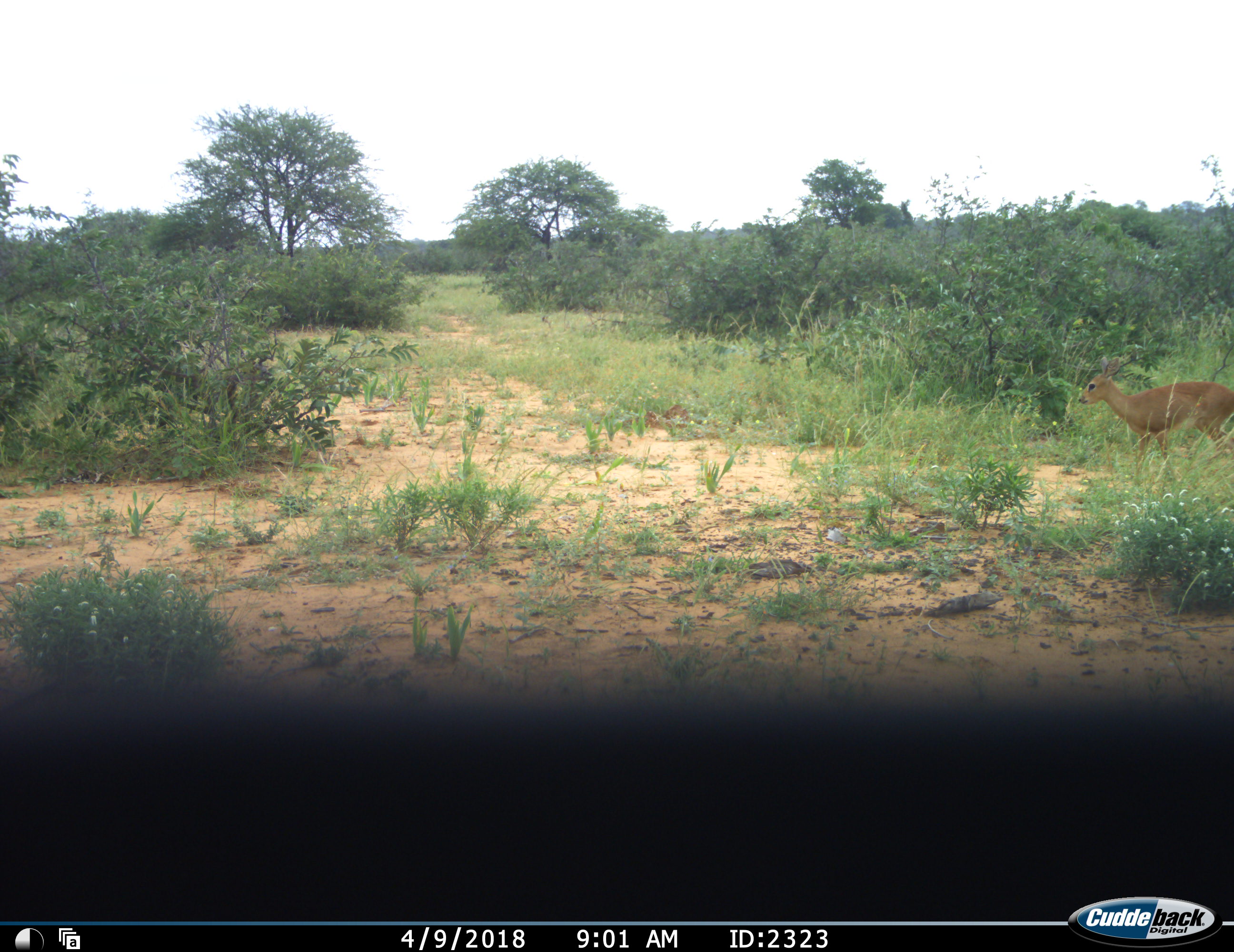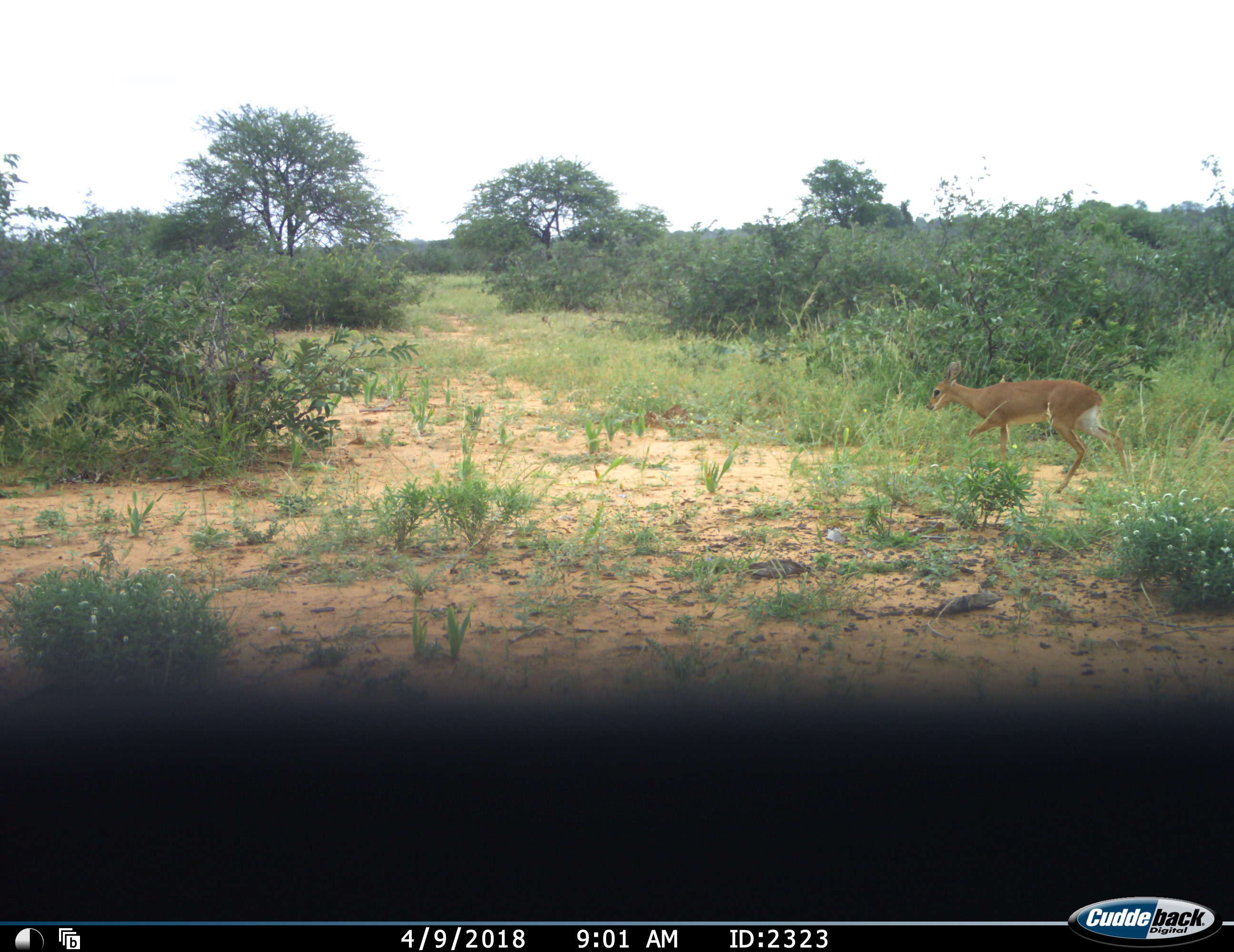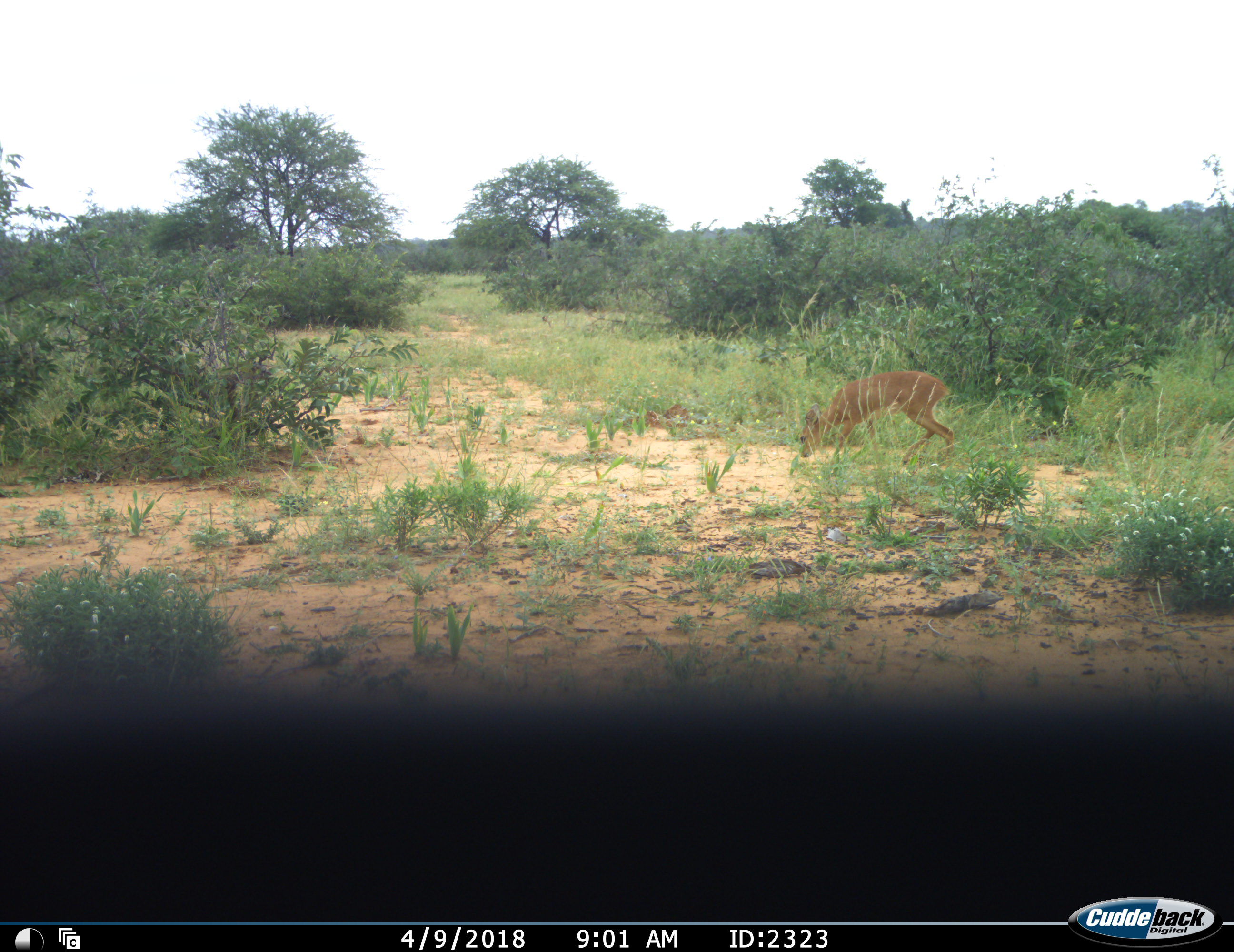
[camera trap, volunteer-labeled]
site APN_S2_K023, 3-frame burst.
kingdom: Animalia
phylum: Chordata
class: Mammalia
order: Artiodactyla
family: Bovidae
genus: Raphicerus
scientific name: Raphicerus campestris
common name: steenbok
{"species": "steenbok (Raphicerus campestris)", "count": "1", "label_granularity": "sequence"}